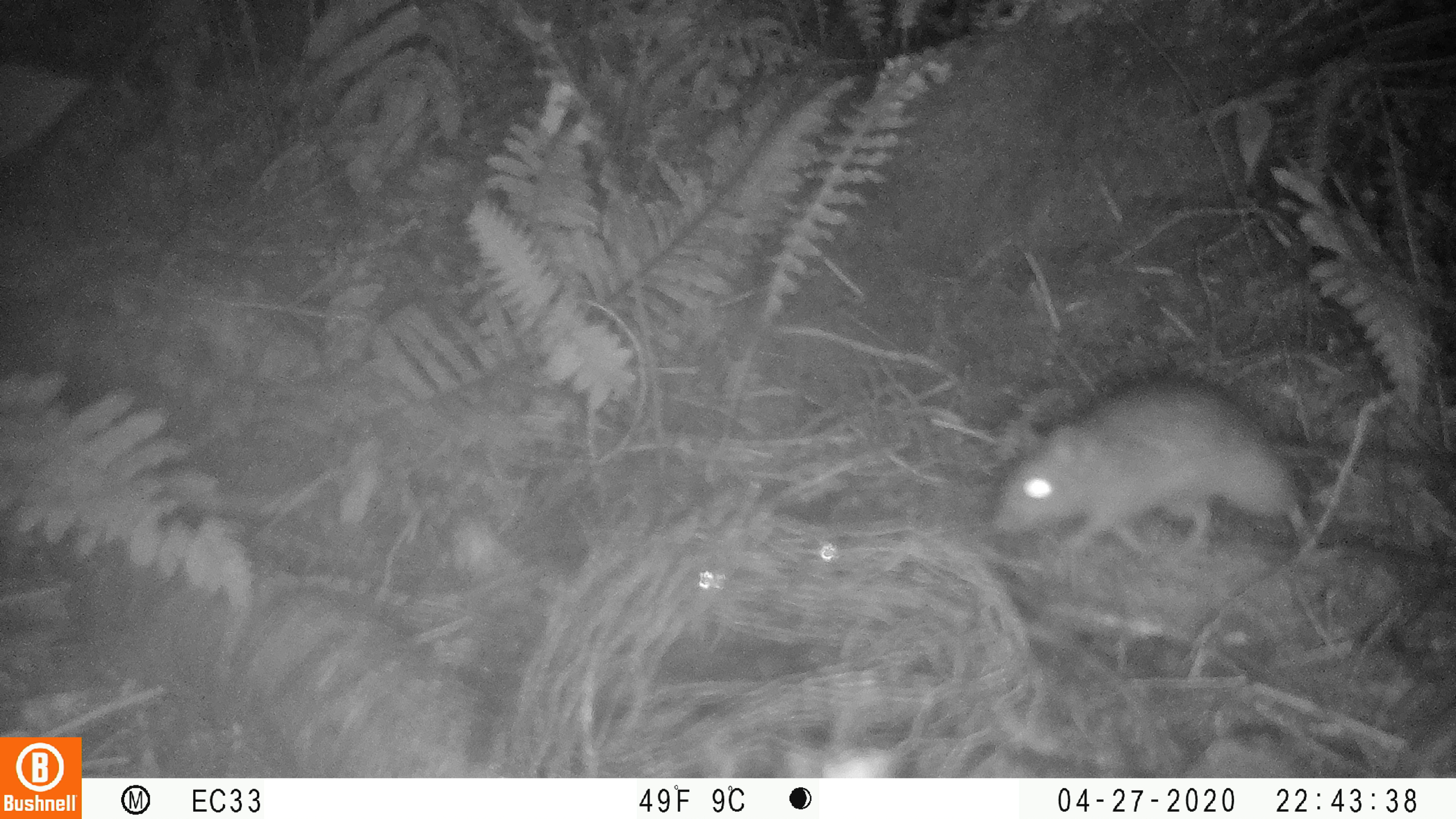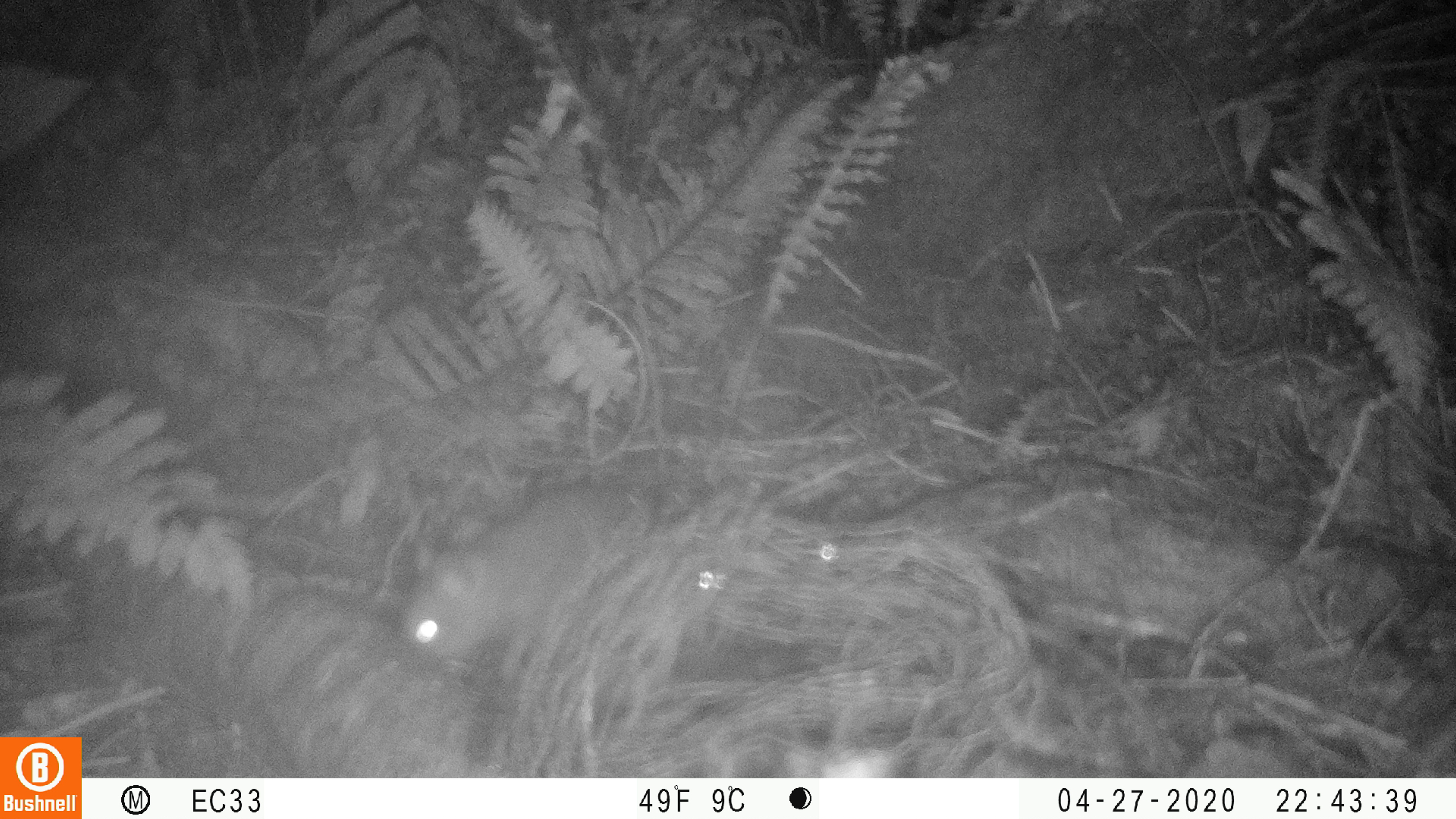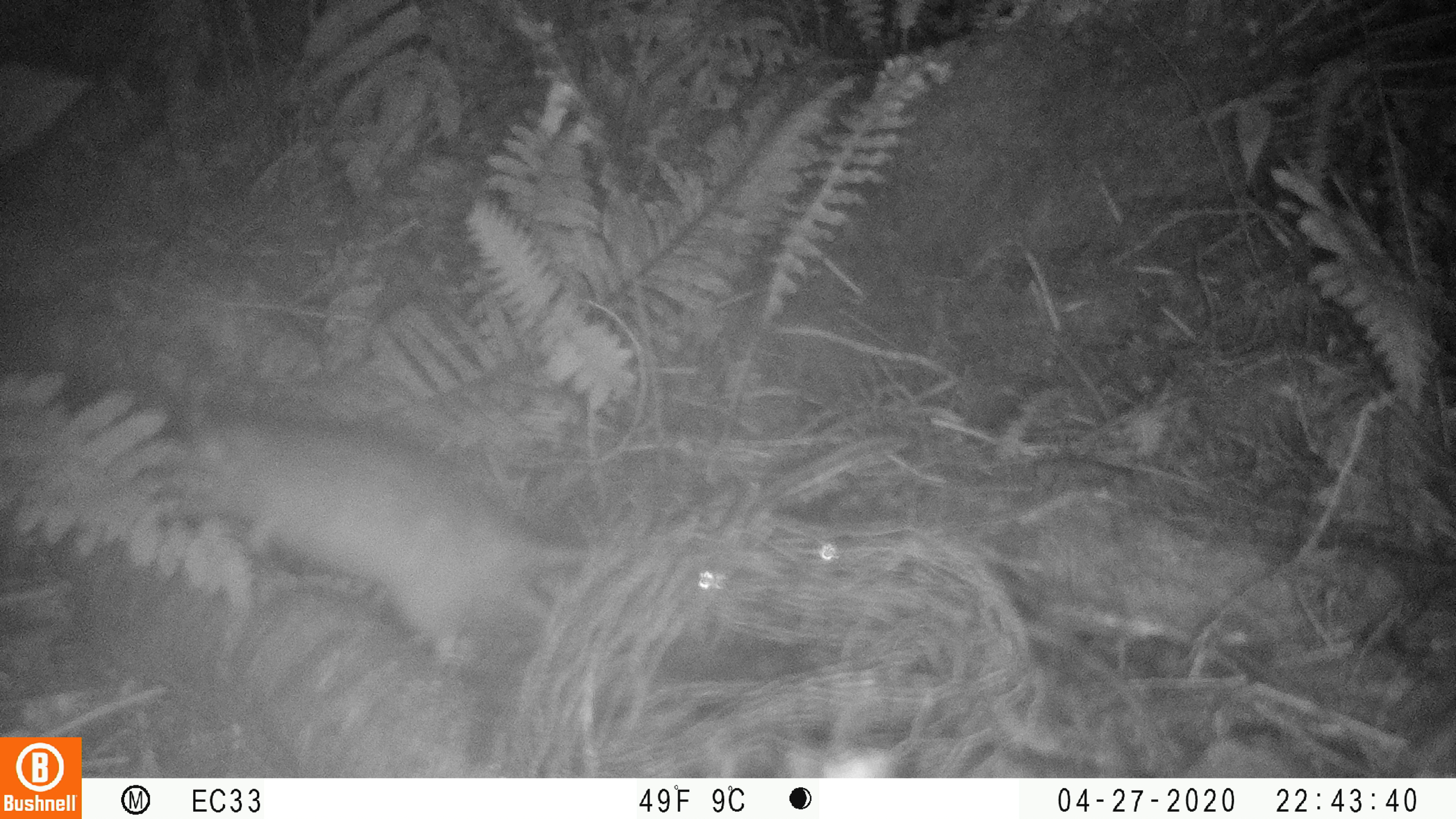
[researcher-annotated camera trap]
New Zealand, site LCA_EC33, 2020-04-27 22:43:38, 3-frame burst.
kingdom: Animalia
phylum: Chordata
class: Mammalia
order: Rodentia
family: Muridae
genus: Rattus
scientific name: Rattus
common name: rat